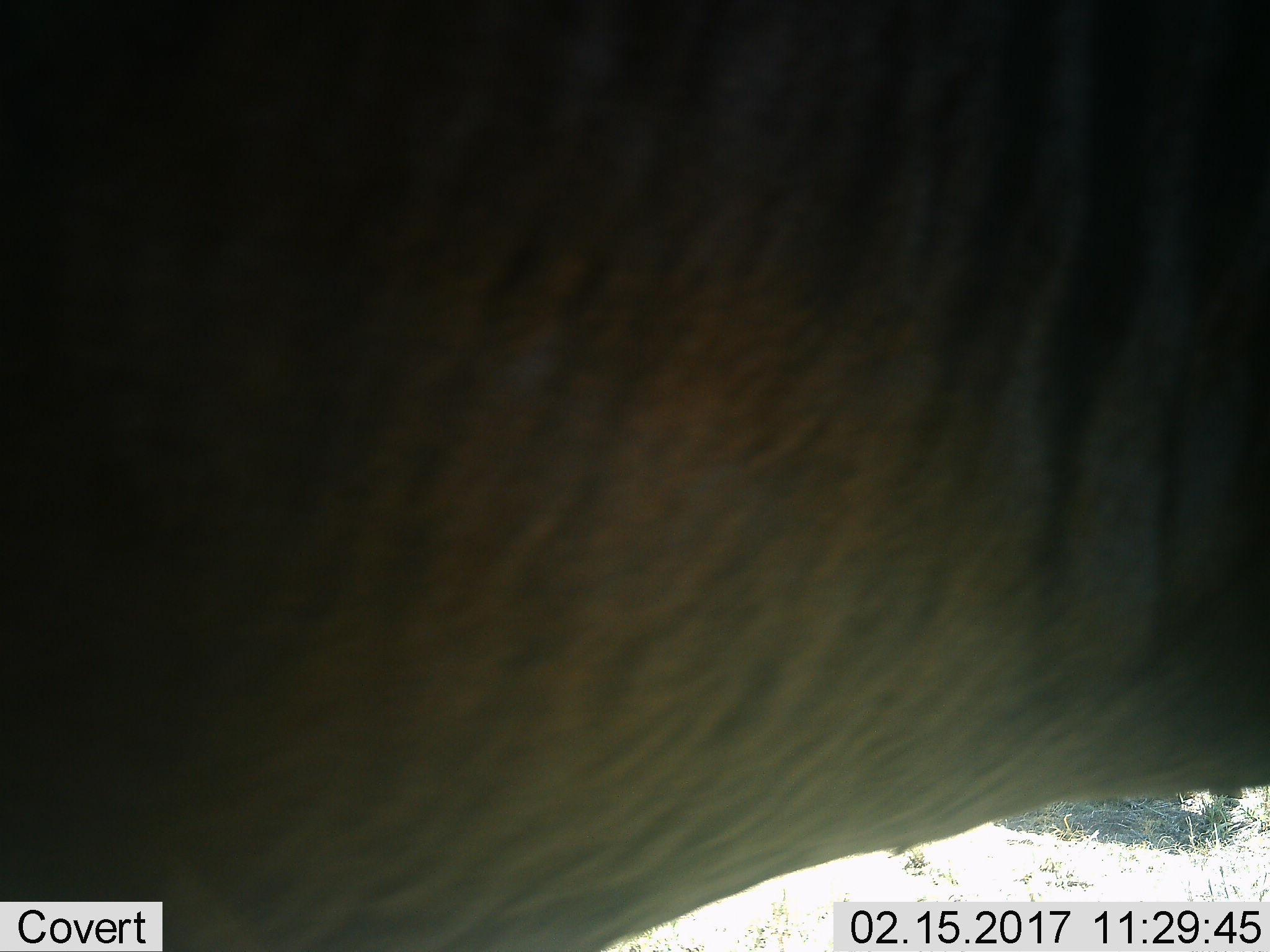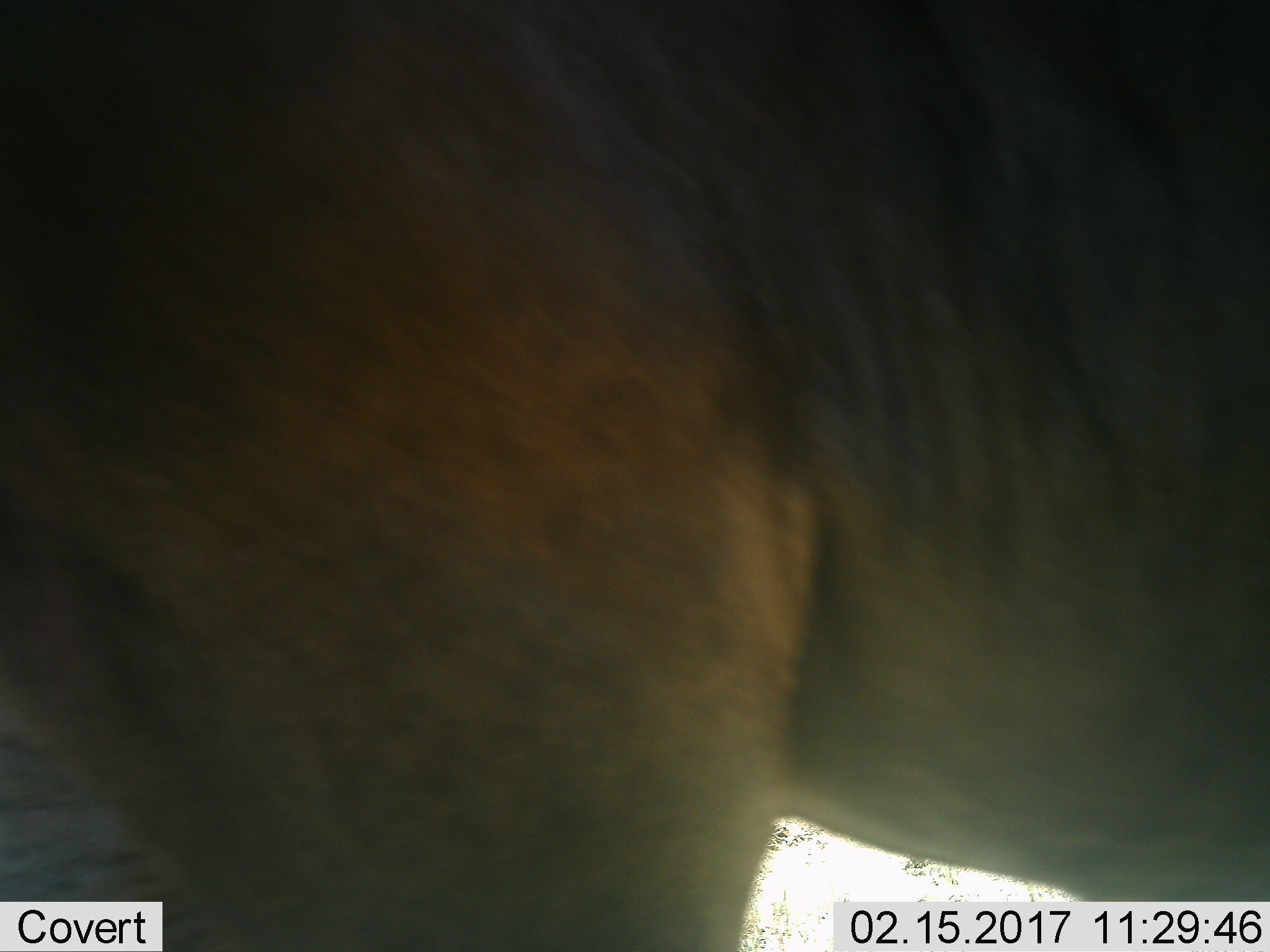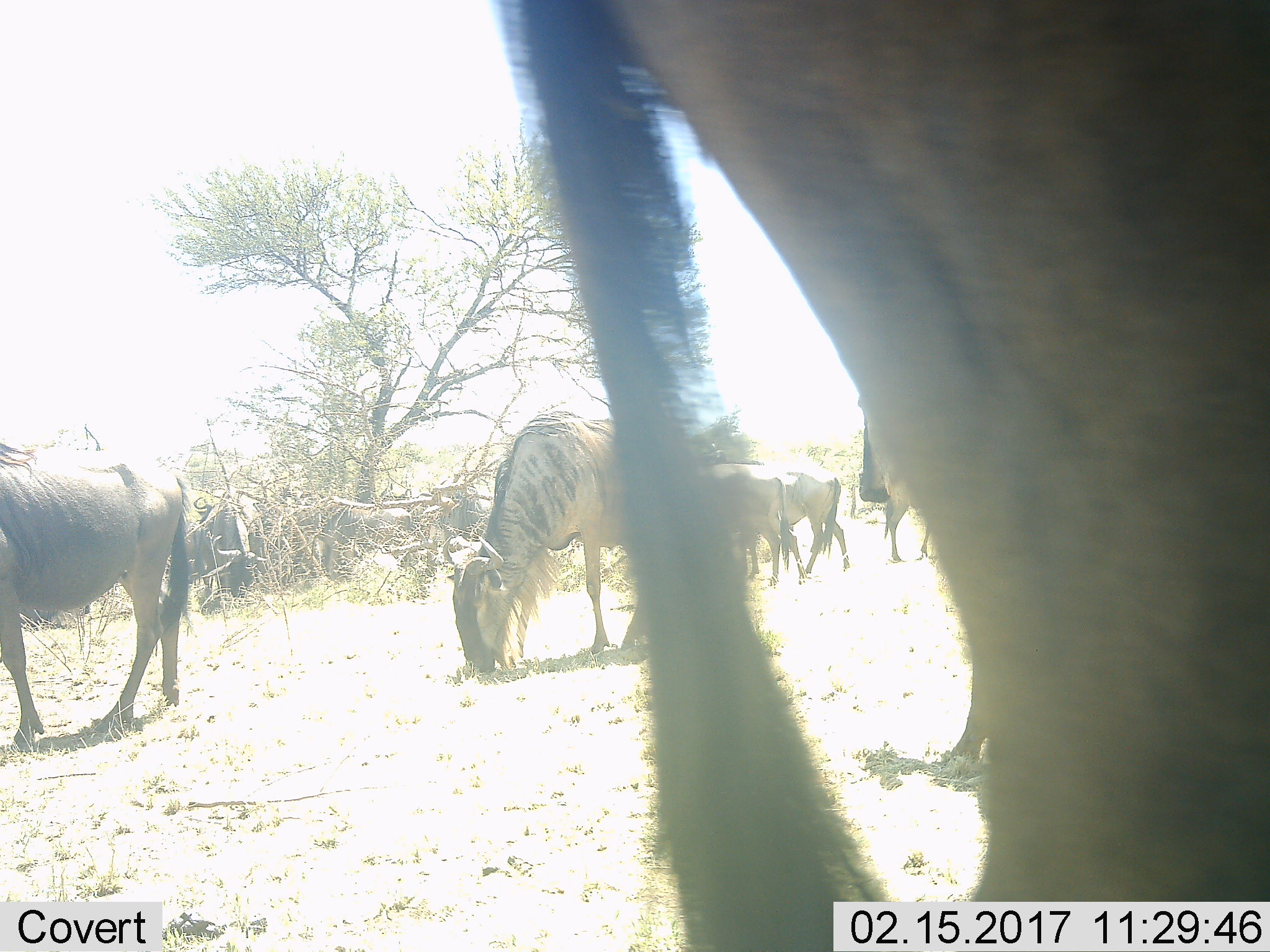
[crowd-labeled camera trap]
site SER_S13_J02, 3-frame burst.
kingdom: Animalia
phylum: Chordata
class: Mammalia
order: Artiodactyla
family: Bovidae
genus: Connochaetes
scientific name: Connochaetes taurinus taurinus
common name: blue wildebeest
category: wildebeestblue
Wildebeestblue (blue wildebeest) (Connochaetes taurinus taurinus), count 7. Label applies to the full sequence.